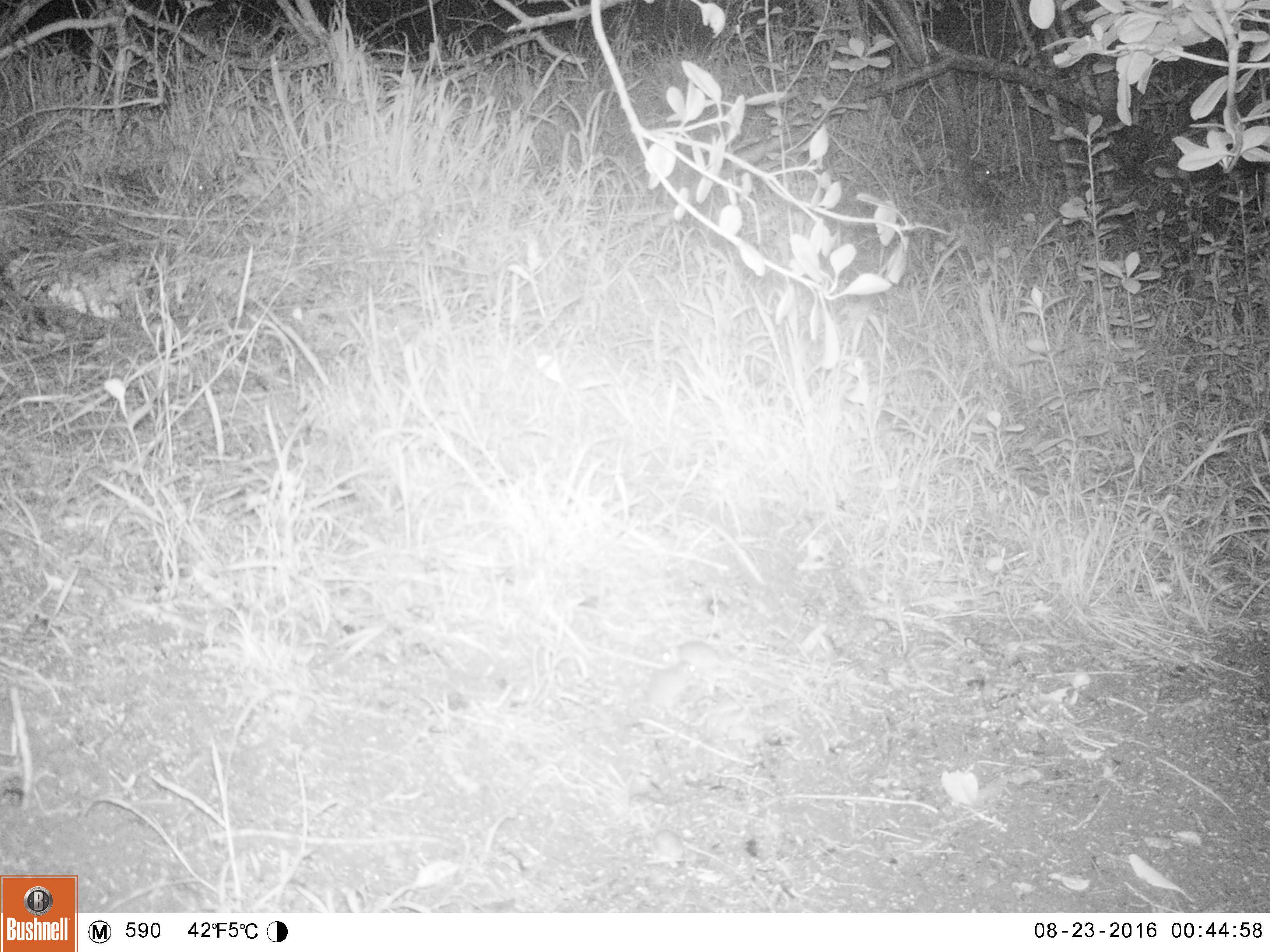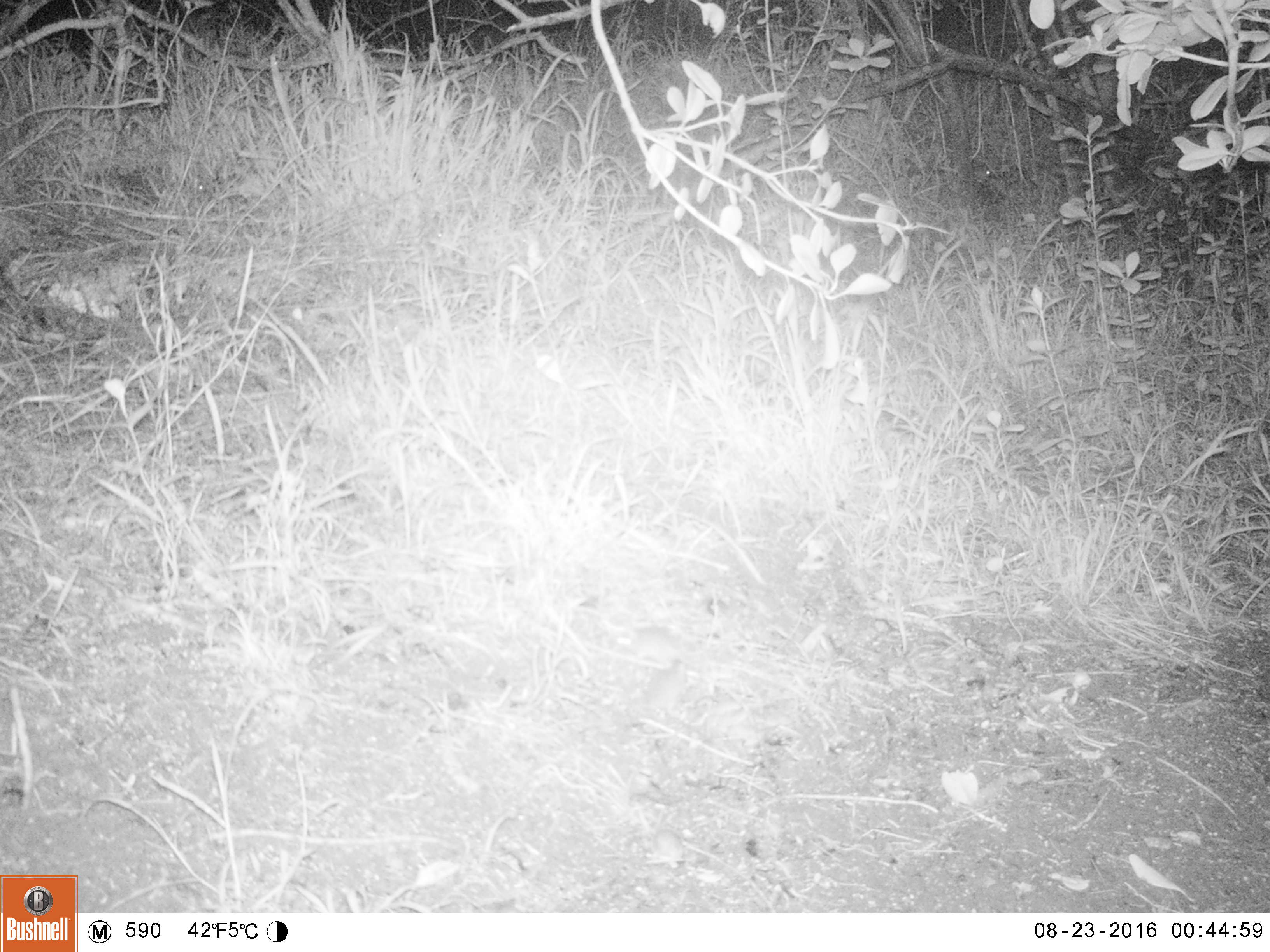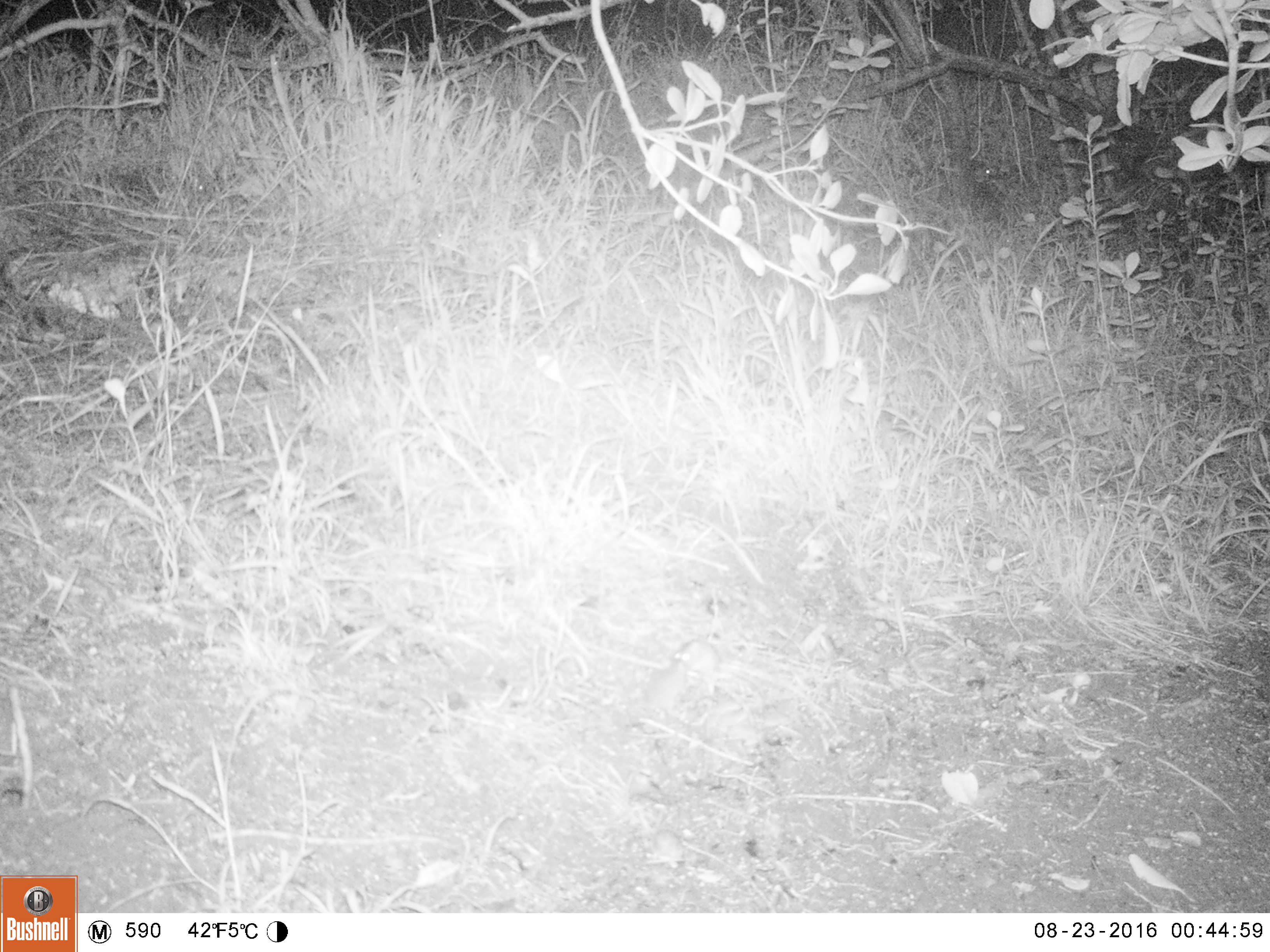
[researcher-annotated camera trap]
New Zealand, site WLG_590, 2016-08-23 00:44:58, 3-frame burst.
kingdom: Animalia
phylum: Chordata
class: Mammalia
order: Rodentia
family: Muridae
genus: Mus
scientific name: Mus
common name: mouse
Mouse (Mus).